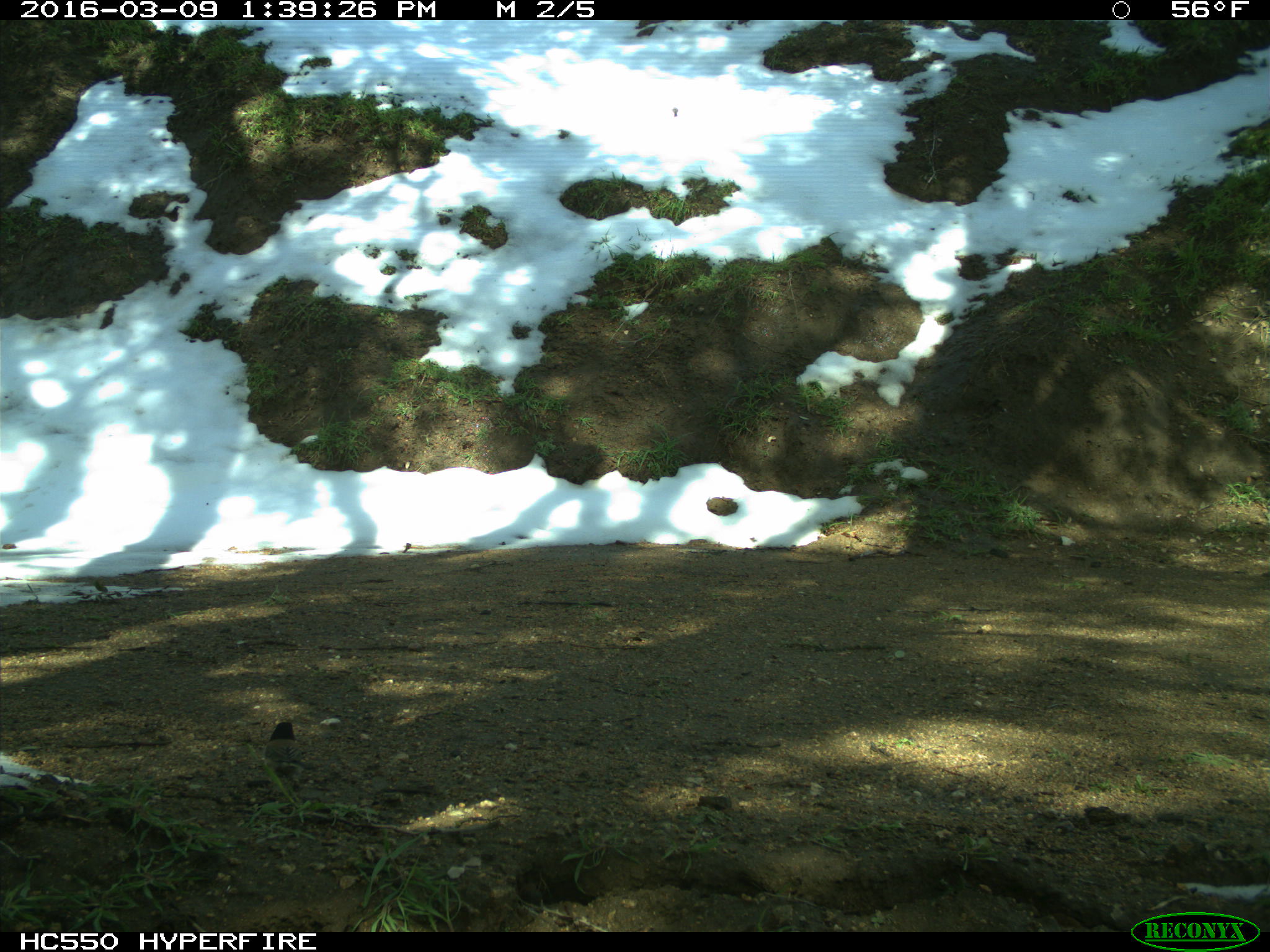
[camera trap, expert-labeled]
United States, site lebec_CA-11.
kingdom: Animalia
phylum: Chordata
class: Aves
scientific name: Aves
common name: birds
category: unidentified bird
Unidentified bird (birds) (Aves).